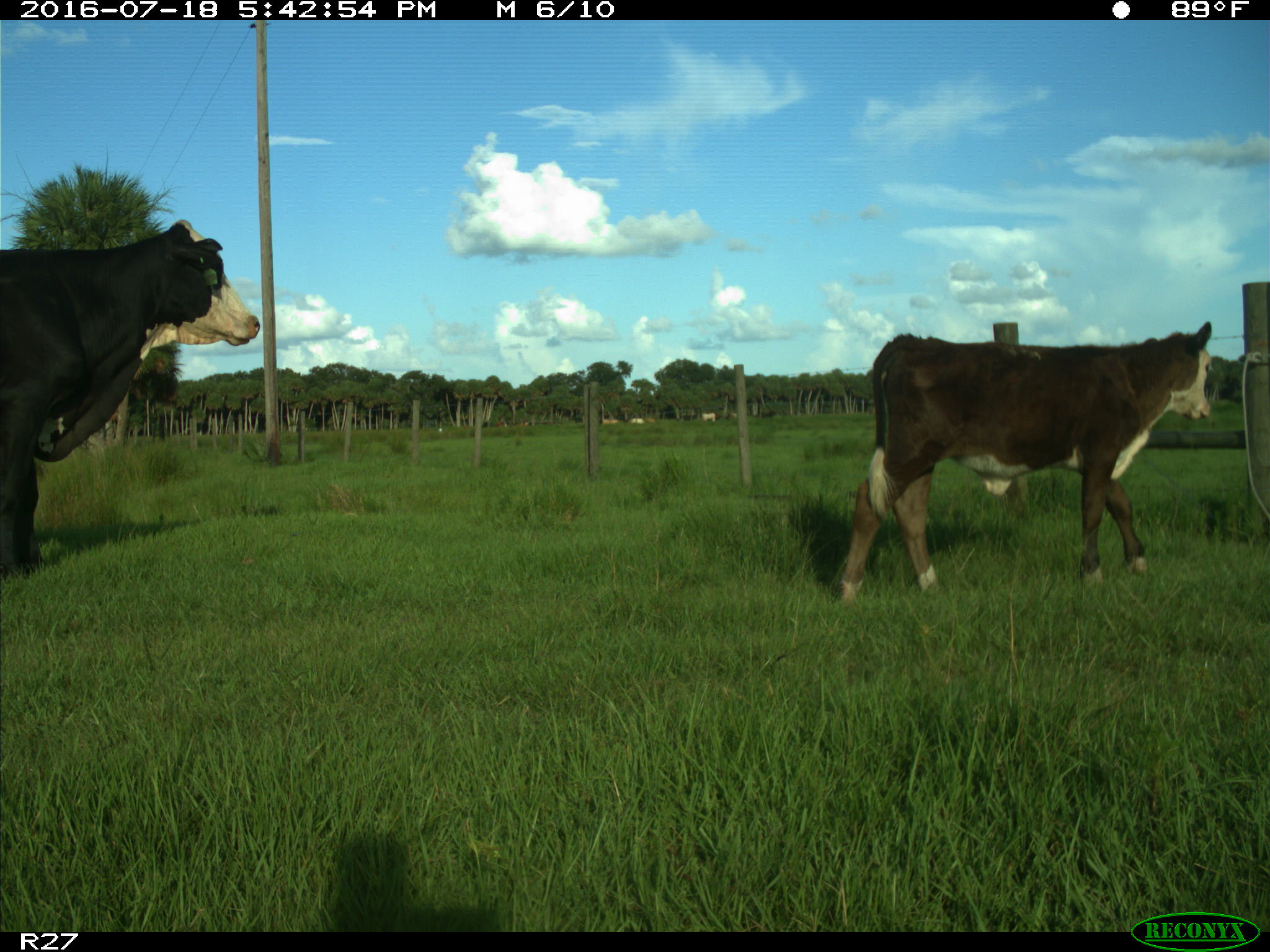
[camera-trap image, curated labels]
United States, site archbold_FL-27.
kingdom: Animalia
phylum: Chordata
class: Mammalia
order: Artiodactyla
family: Bovidae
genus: Bos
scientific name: Bos taurus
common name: domestic cow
Bos taurus (domestic cow).